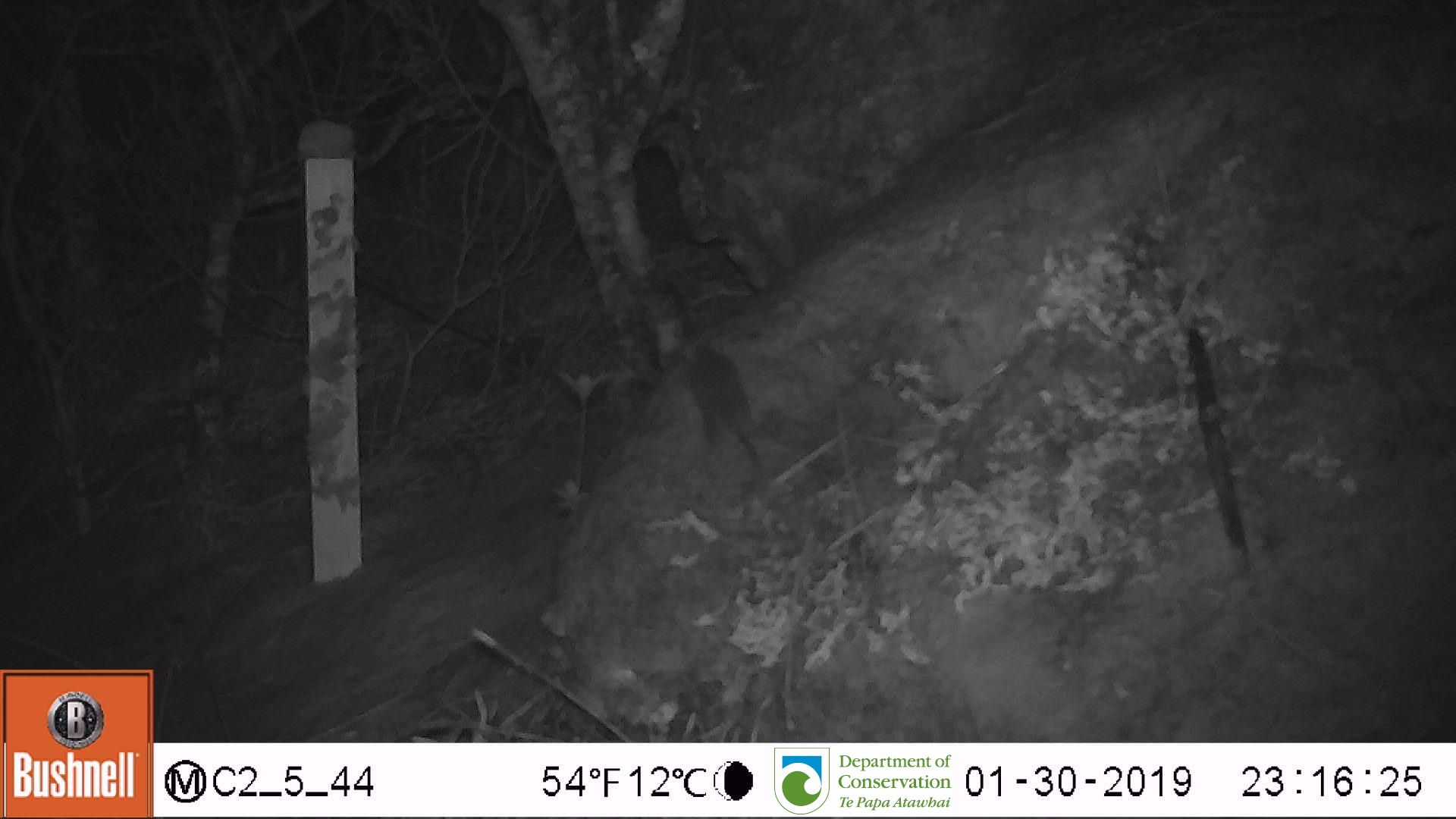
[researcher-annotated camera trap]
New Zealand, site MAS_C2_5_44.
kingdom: Animalia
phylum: Chordata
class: Mammalia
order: Rodentia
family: Muridae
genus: Mus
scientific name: Mus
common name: mouse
Mouse (Mus).